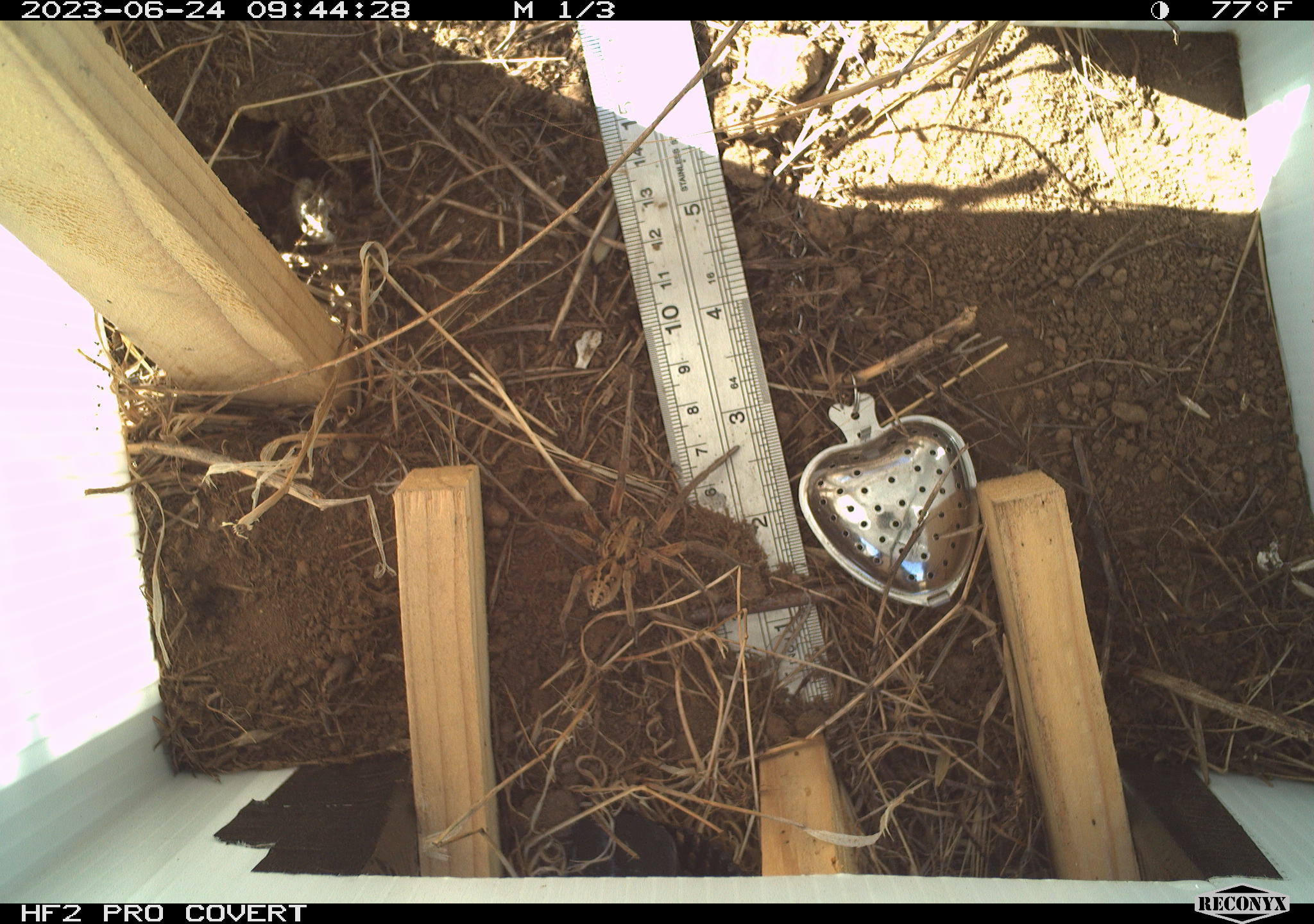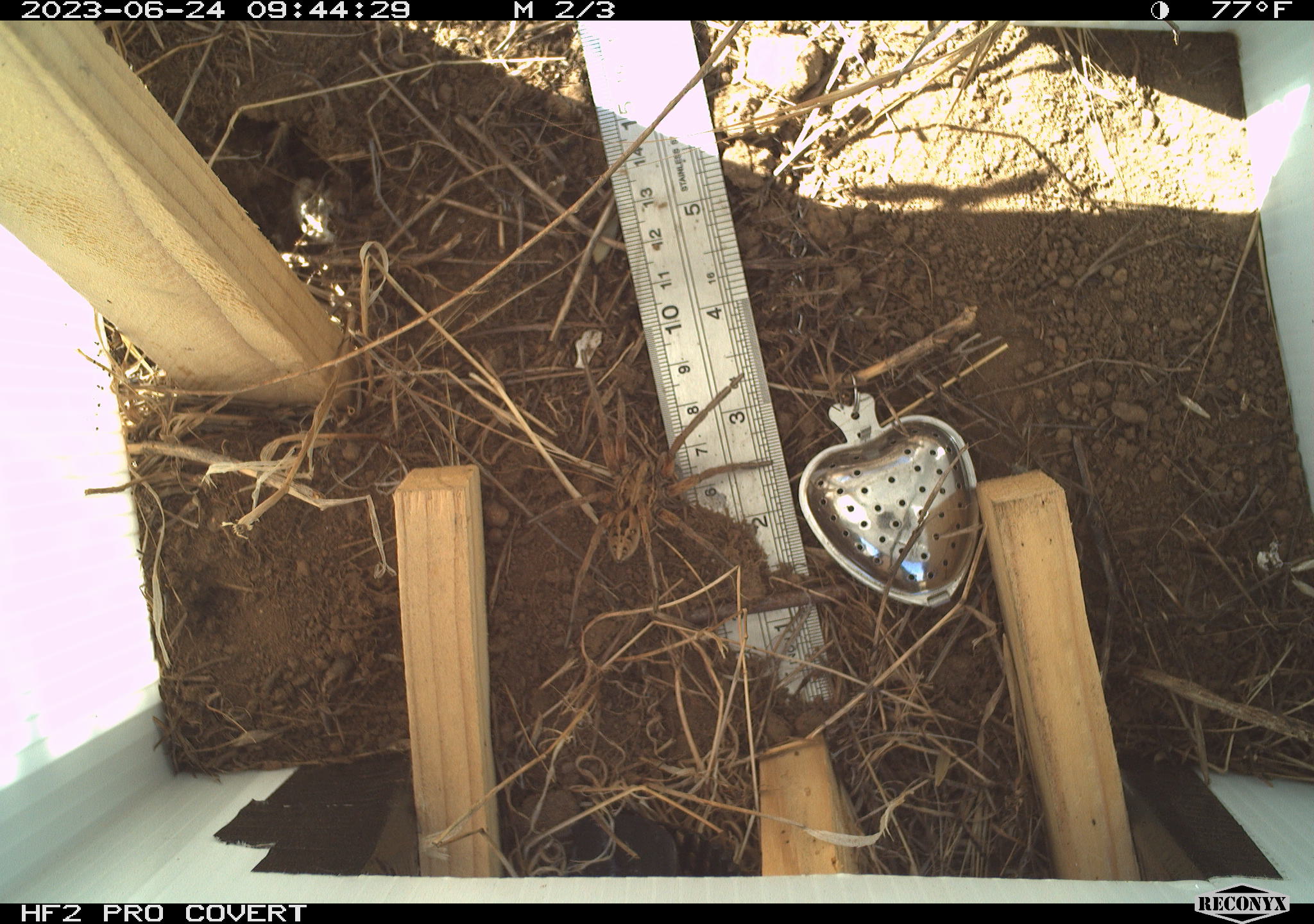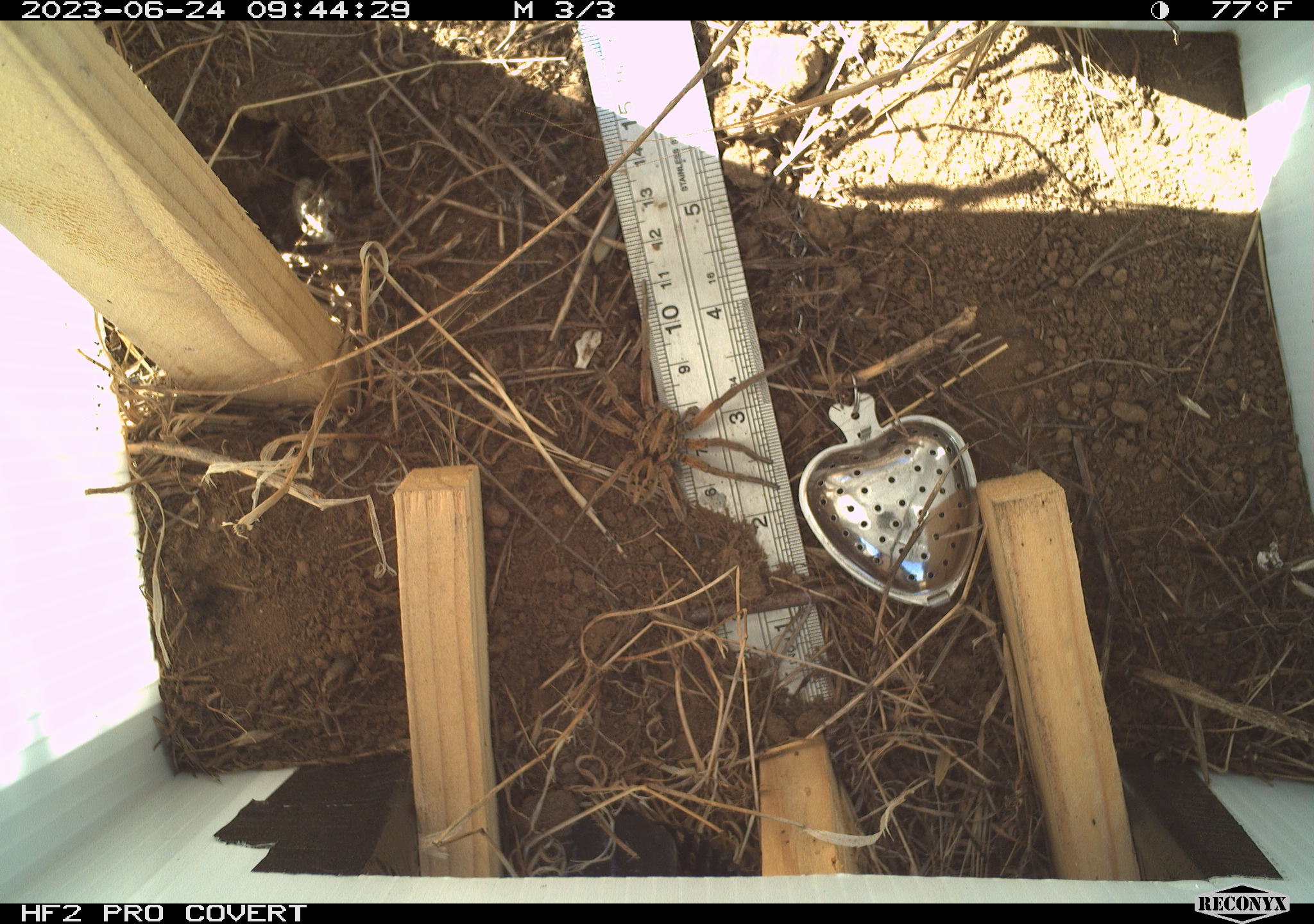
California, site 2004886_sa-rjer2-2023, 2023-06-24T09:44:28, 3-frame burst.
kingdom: Animalia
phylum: Arthropoda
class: Arachnida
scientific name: Arachnida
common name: arachnids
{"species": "arachnids (Arachnida)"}